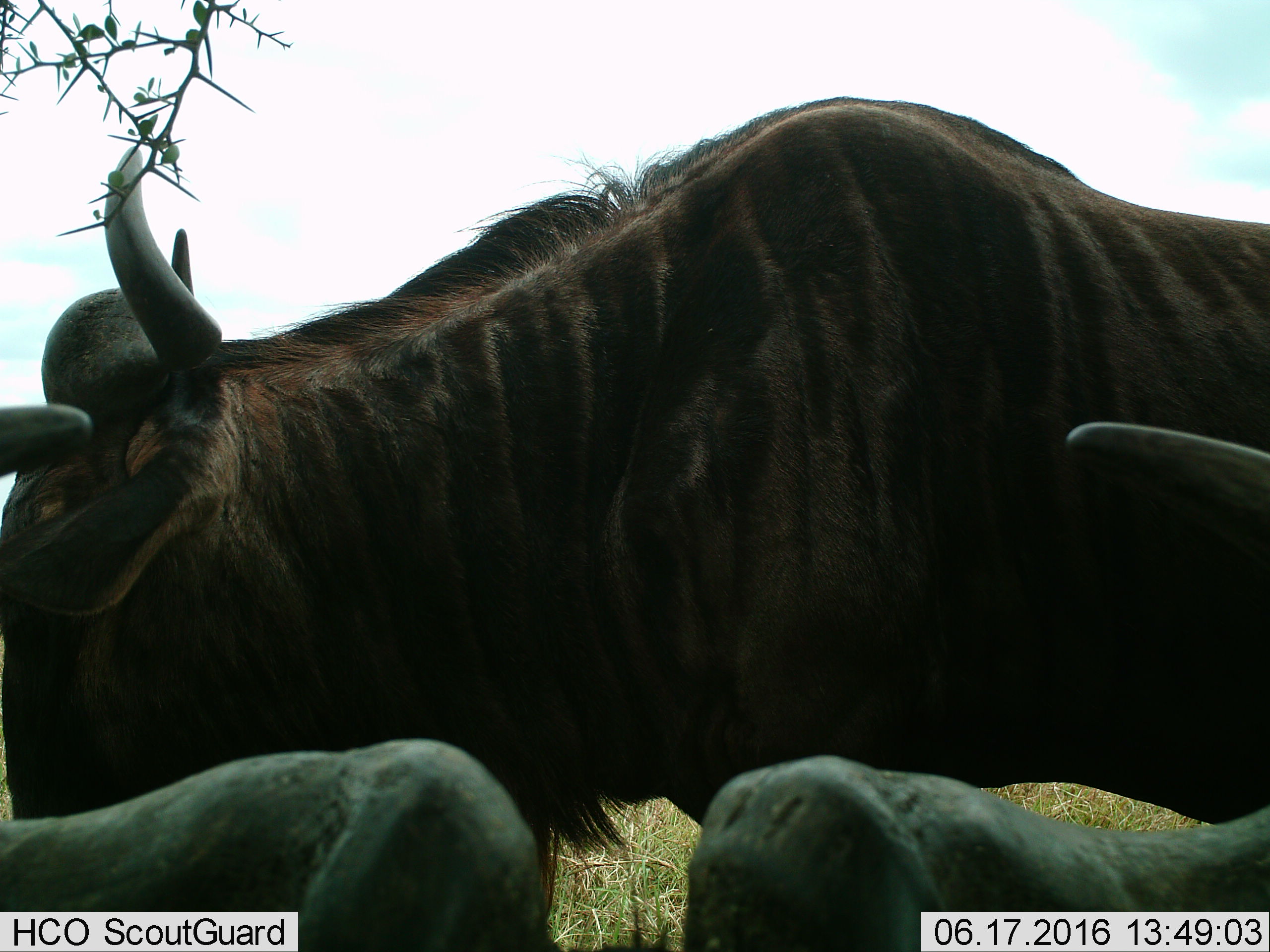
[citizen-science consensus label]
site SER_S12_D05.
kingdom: Animalia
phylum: Chordata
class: Mammalia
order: Artiodactyla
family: Bovidae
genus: Connochaetes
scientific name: Connochaetes taurinus taurinus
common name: blue wildebeest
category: wildebeestblue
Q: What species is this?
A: Wildebeestblue (blue wildebeest) (Connochaetes taurinus taurinus).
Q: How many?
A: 2.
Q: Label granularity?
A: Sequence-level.